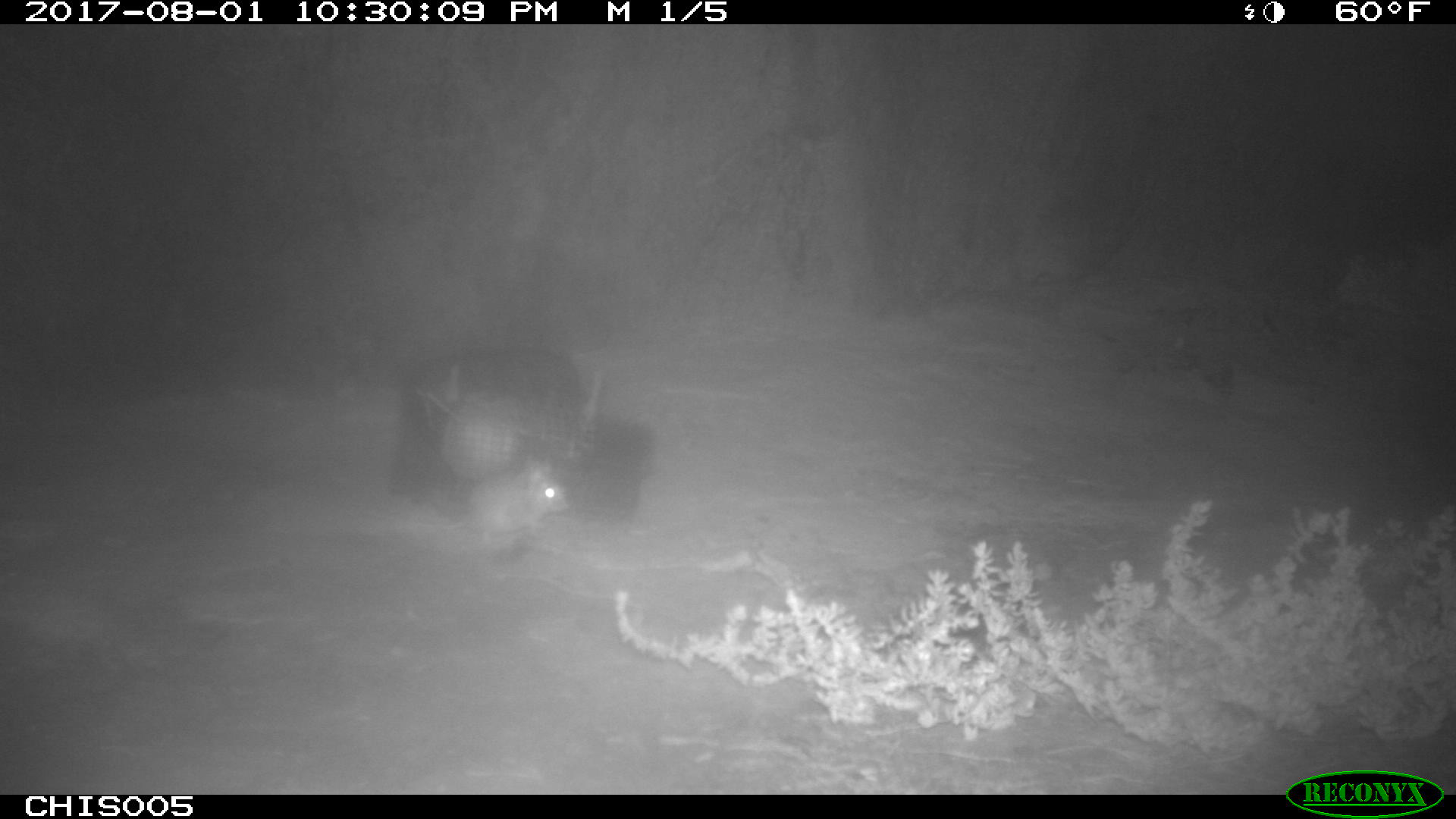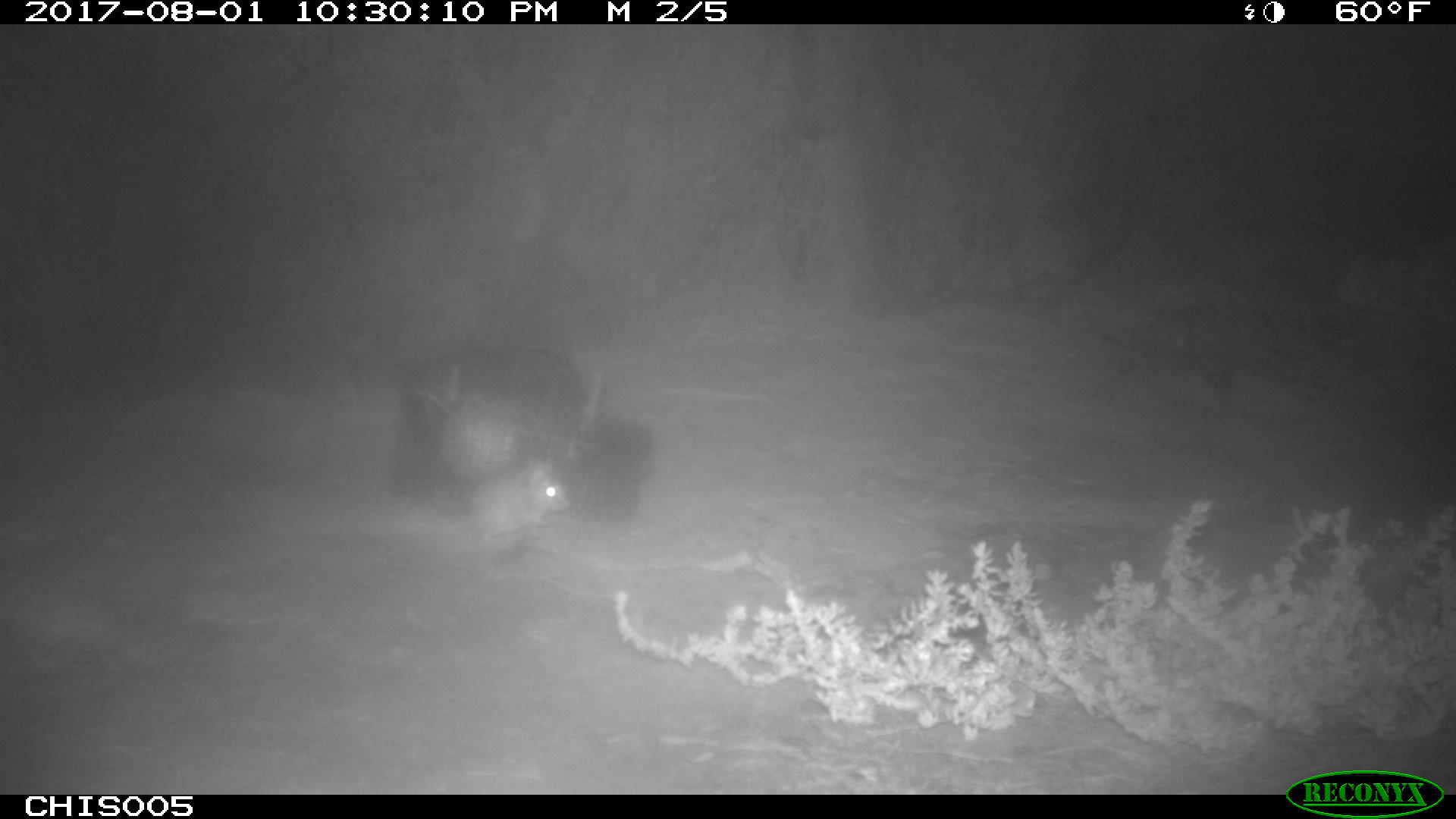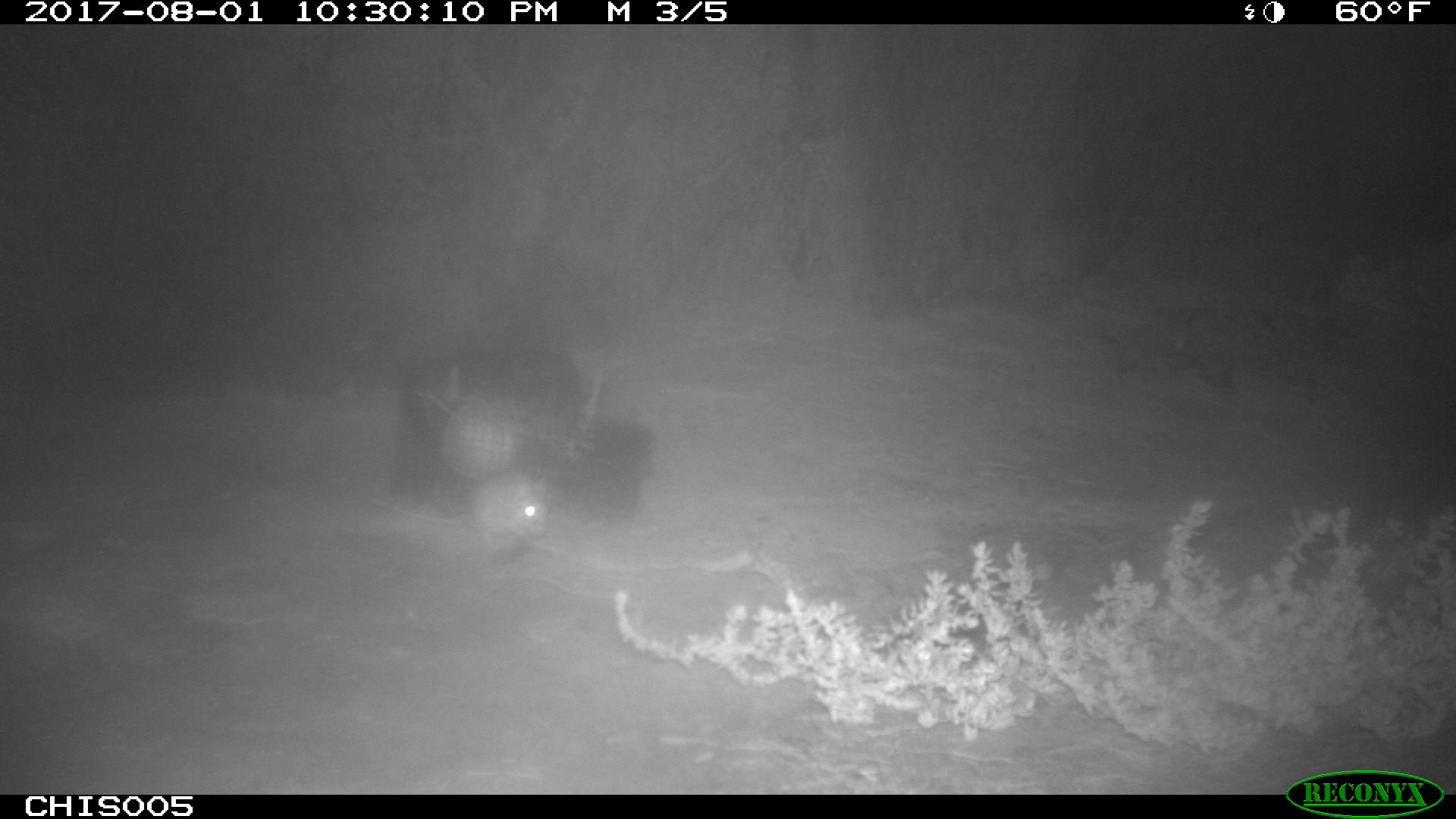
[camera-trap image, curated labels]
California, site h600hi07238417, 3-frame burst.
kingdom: Animalia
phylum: Chordata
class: Mammalia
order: Rodentia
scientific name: Rodentia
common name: rodent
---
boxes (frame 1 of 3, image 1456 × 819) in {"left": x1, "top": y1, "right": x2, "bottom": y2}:
rodent: {"left": 466, "top": 463, "right": 570, "bottom": 548}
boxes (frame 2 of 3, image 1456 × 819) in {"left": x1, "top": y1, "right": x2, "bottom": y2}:
rodent: {"left": 400, "top": 453, "right": 570, "bottom": 544}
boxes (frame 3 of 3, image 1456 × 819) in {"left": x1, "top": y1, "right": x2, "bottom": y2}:
rodent: {"left": 364, "top": 476, "right": 551, "bottom": 548}